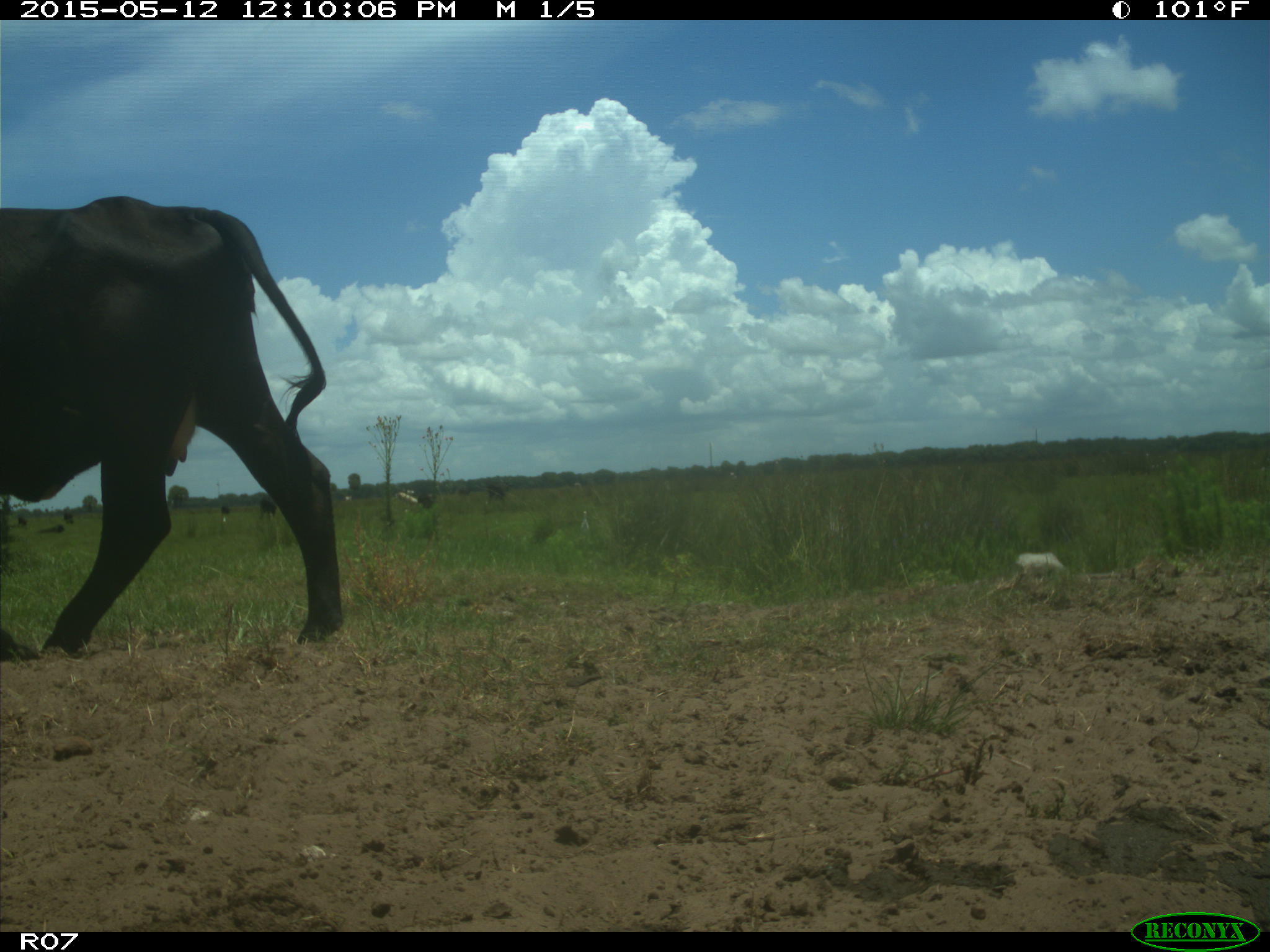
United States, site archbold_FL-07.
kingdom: Animalia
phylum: Chordata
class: Mammalia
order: Artiodactyla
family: Bovidae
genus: Bos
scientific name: Bos taurus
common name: domestic cow